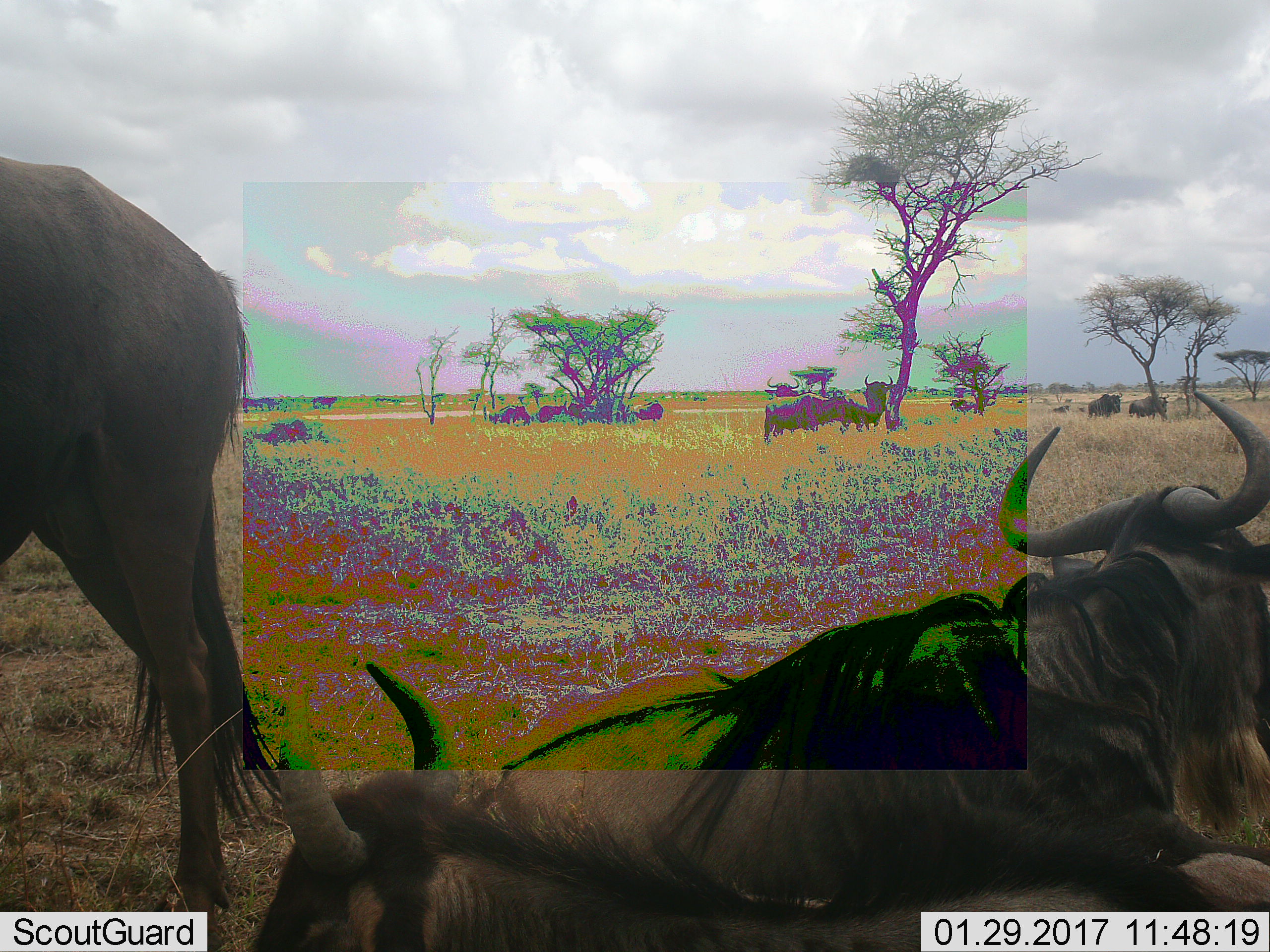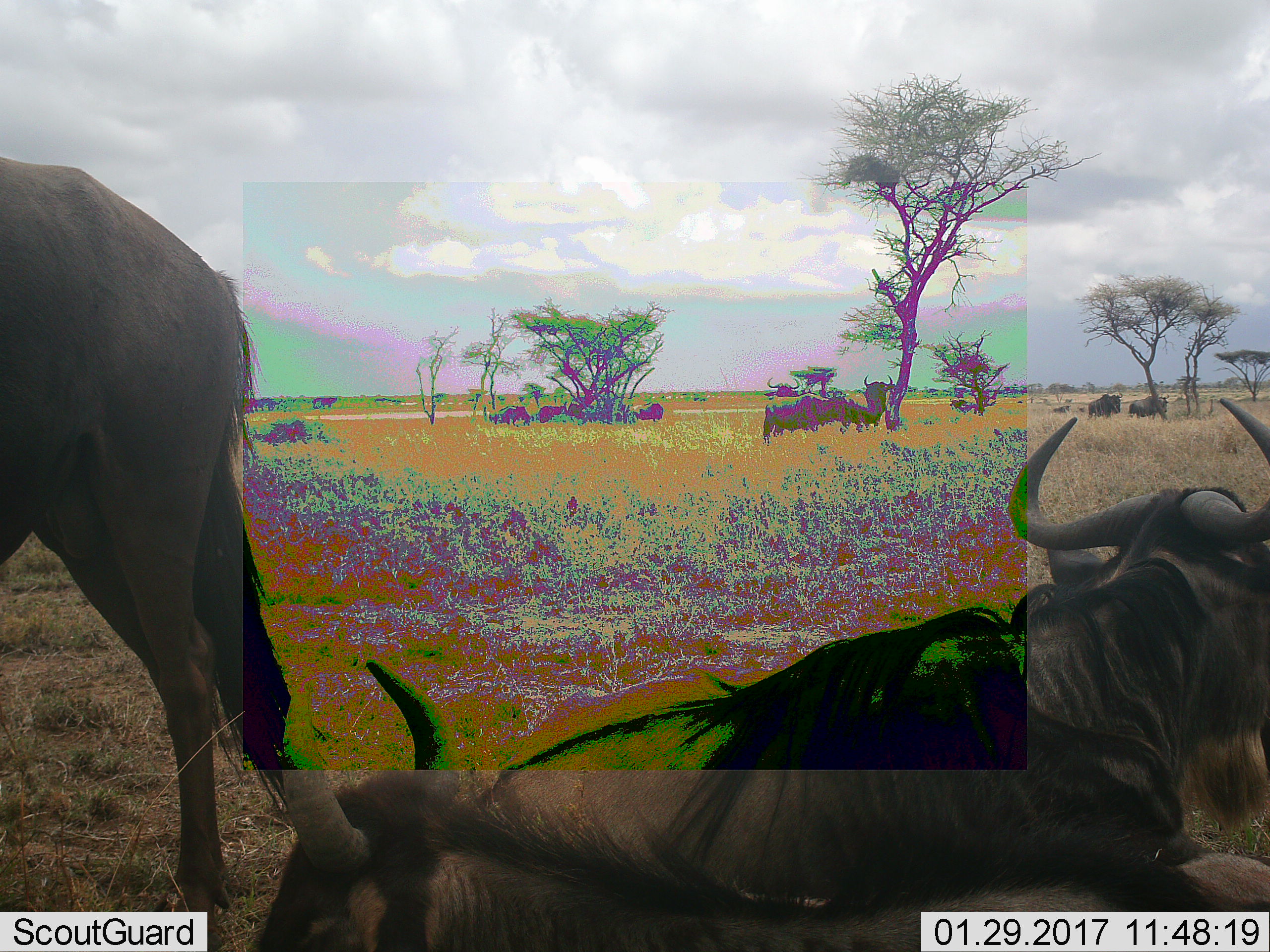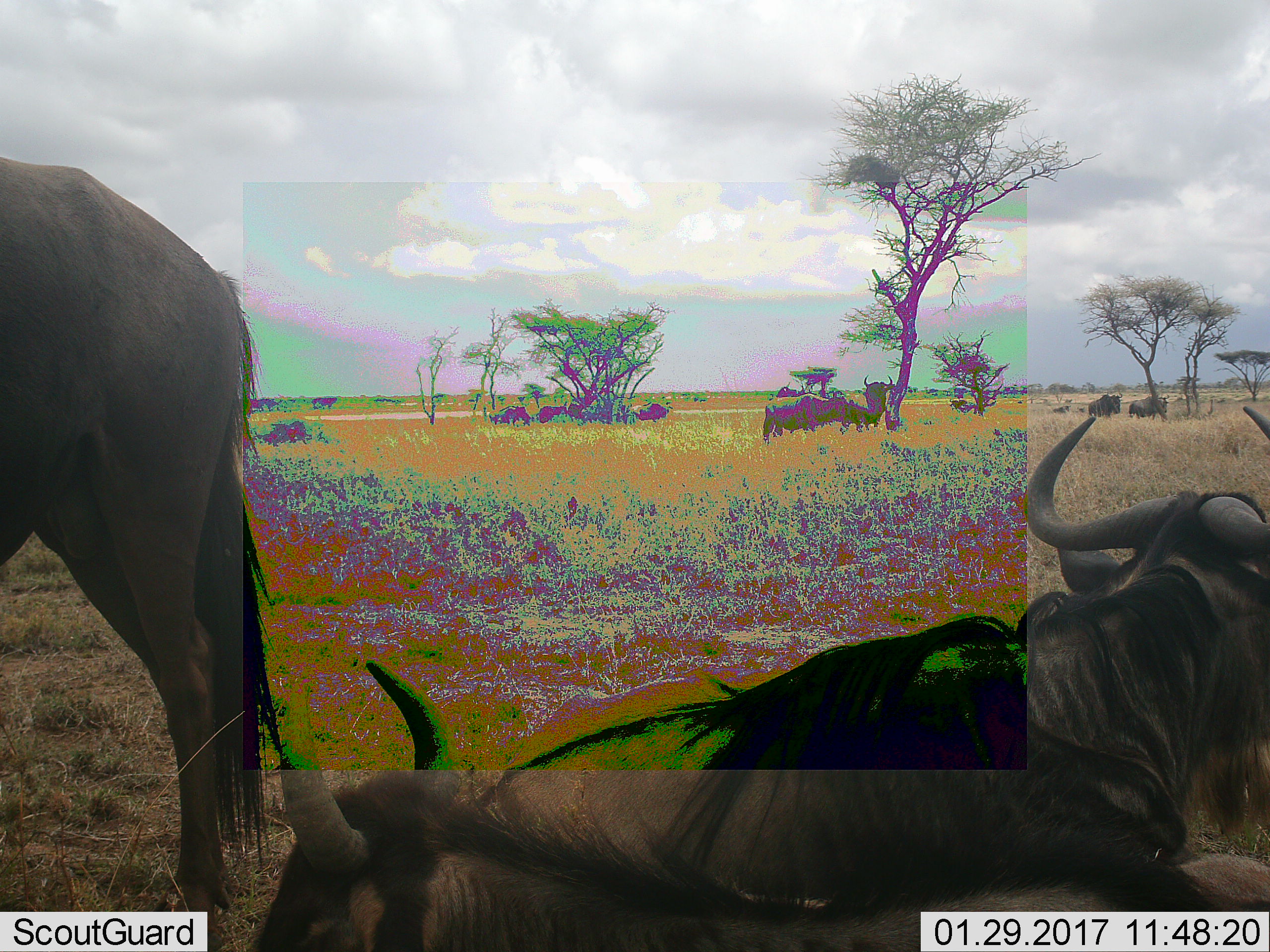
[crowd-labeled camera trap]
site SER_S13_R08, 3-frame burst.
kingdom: Animalia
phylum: Chordata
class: Mammalia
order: Artiodactyla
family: Bovidae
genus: Connochaetes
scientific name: Connochaetes taurinus taurinus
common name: blue wildebeest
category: wildebeestblue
Wildebeestblue (blue wildebeest) (Connochaetes taurinus taurinus), count 11-50. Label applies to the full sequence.